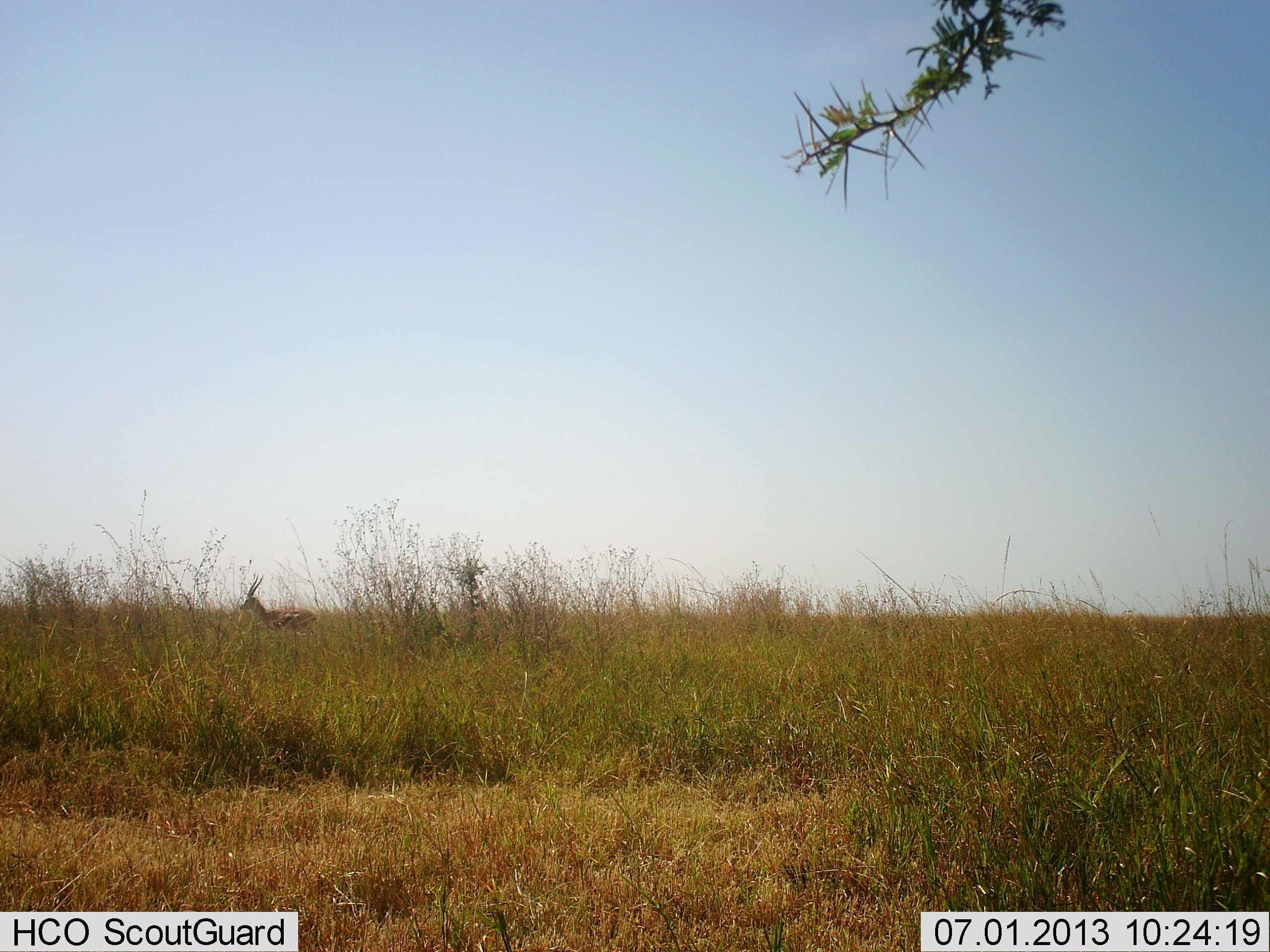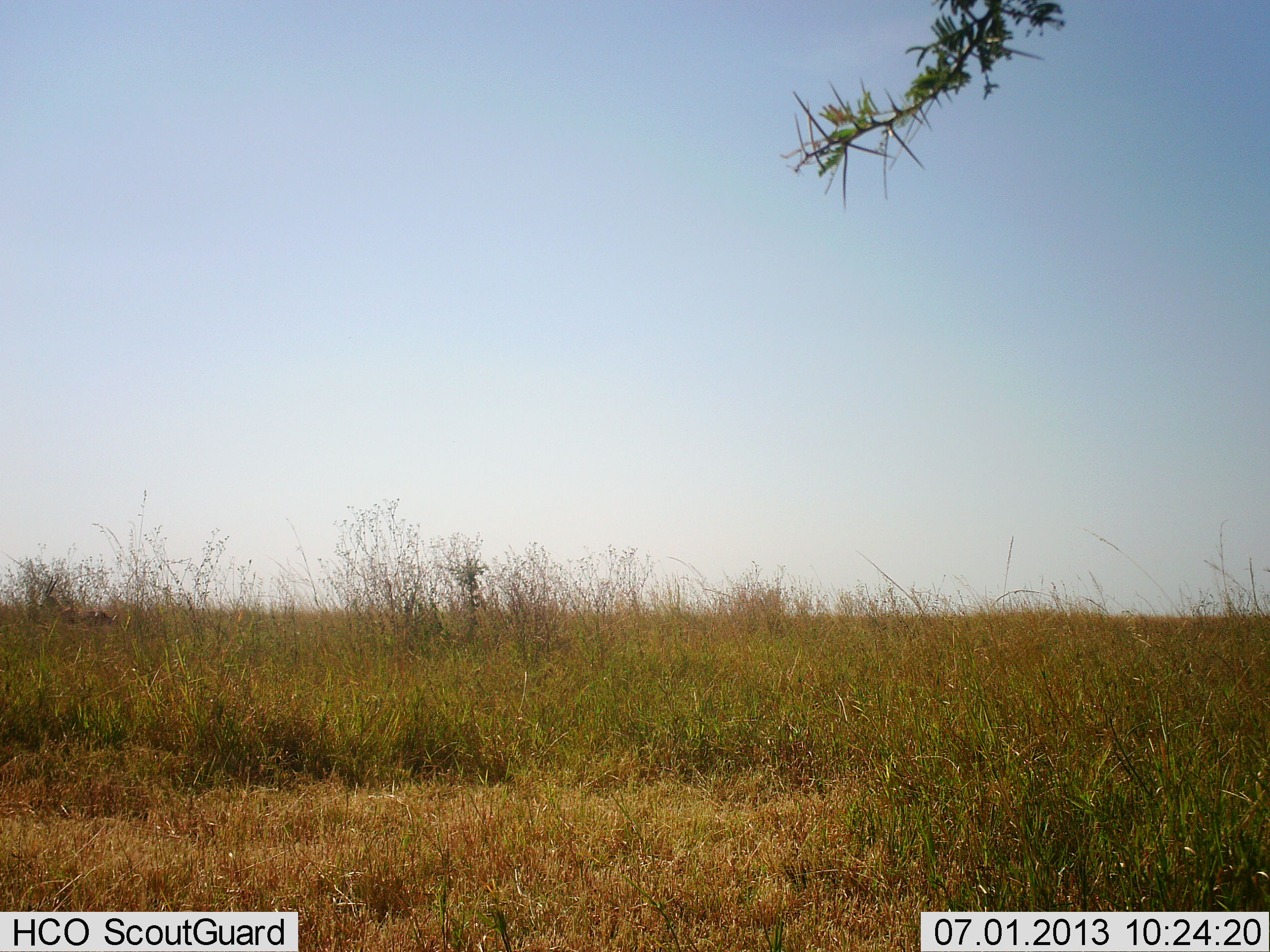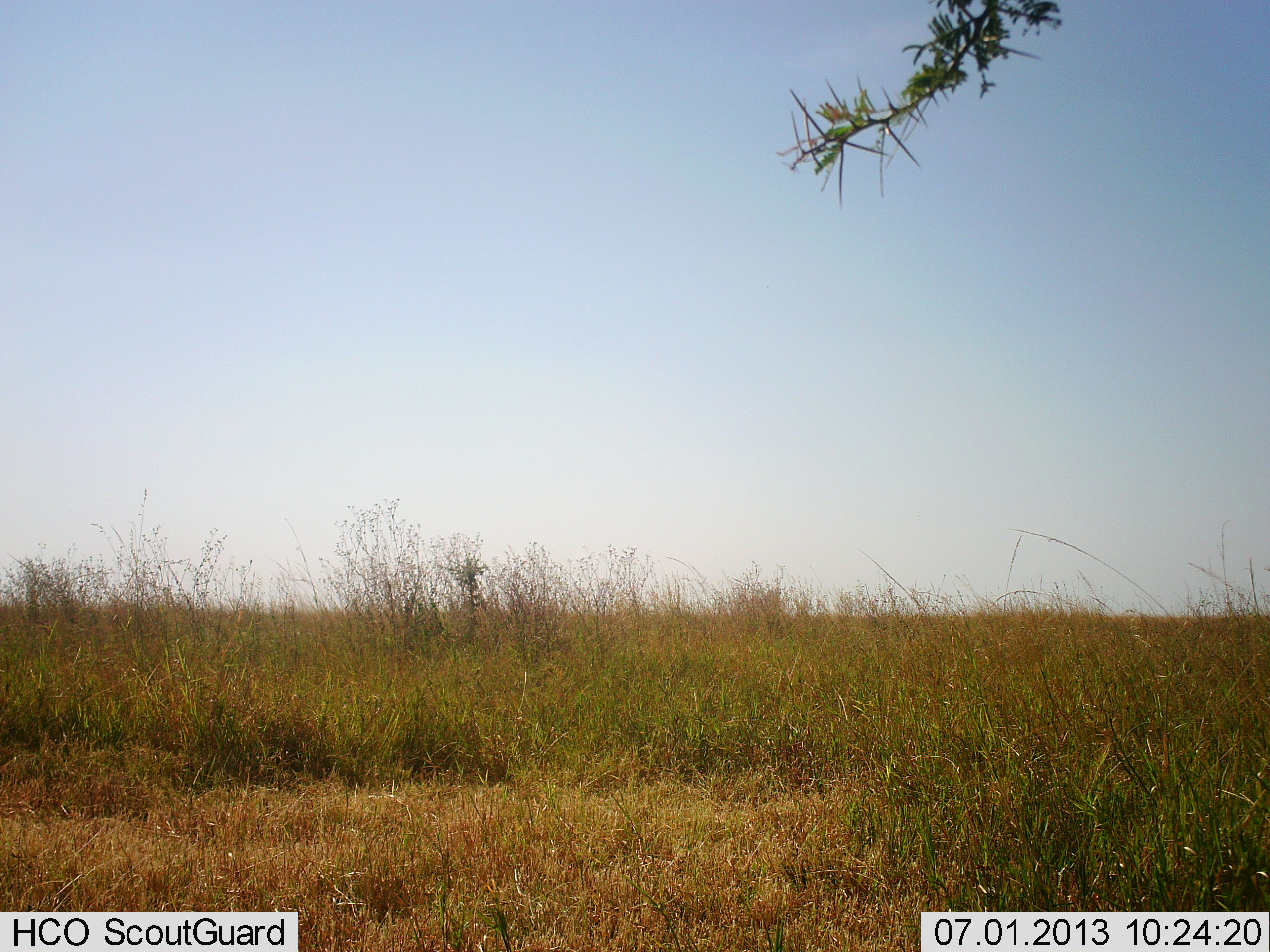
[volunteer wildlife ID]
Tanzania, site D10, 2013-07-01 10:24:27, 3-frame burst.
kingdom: Animalia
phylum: Chordata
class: Mammalia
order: Artiodactyla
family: Bovidae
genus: Eudorcas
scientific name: Eudorcas thomsonii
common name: thomson's gazelle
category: gazellethomsons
Gazellethomsons (thomson's gazelle) (Eudorcas thomsonii), count 1. Behavior (volunteer vote fractions): standing 0%, resting 0%, moving 100%, interacting 0%. Young present (vote fraction): 0%. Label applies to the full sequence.